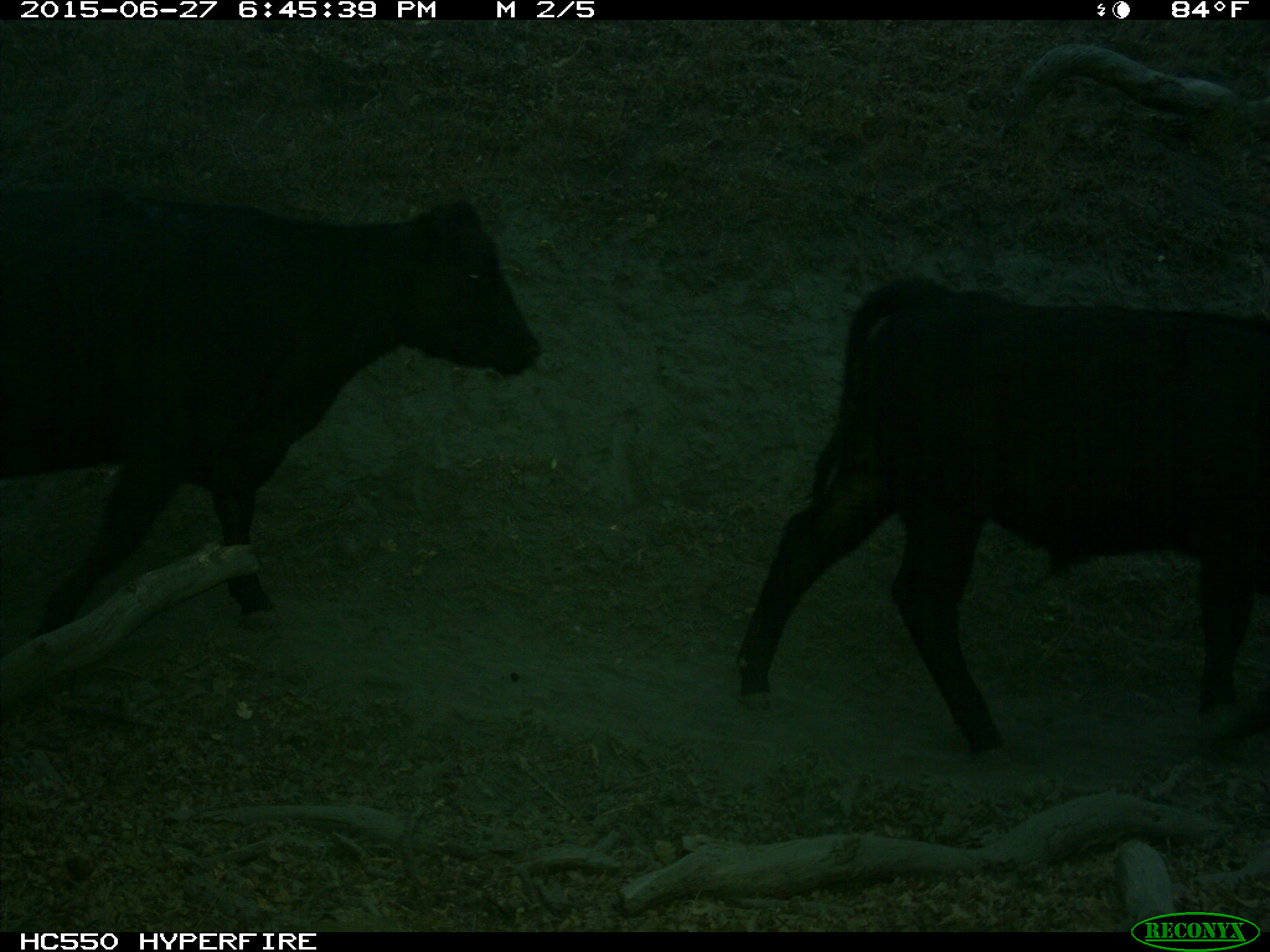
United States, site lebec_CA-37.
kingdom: Animalia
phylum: Chordata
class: Mammalia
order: Artiodactyla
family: Bovidae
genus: Bos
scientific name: Bos taurus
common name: domestic cow